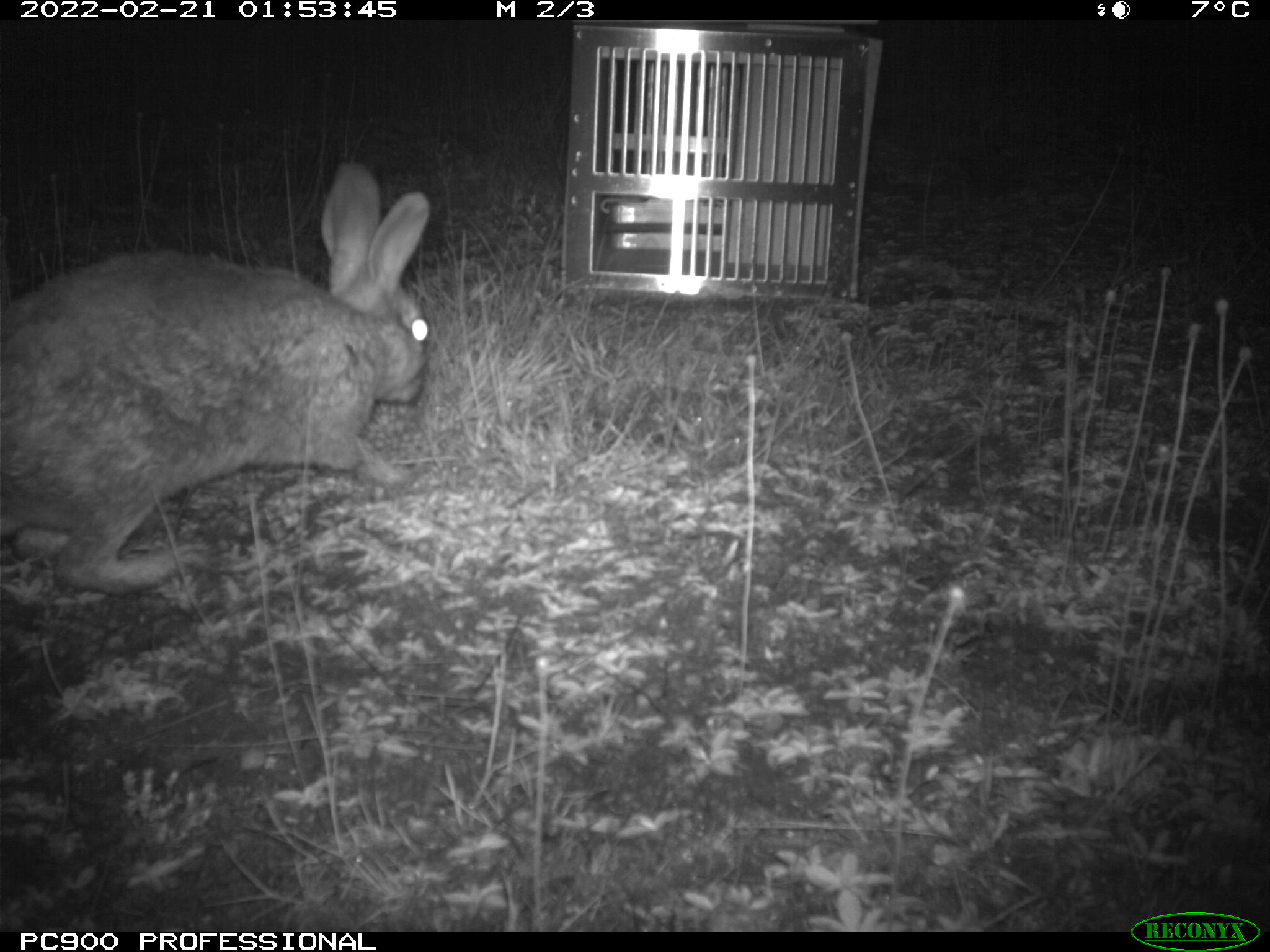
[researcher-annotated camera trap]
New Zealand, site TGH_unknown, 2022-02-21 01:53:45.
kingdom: Animalia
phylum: Chordata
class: Mammalia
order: Lagomorpha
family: Leporidae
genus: Oryctolagus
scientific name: Oryctolagus cuniculus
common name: european rabbit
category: rabbit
Rabbit (european rabbit) (Oryctolagus cuniculus).